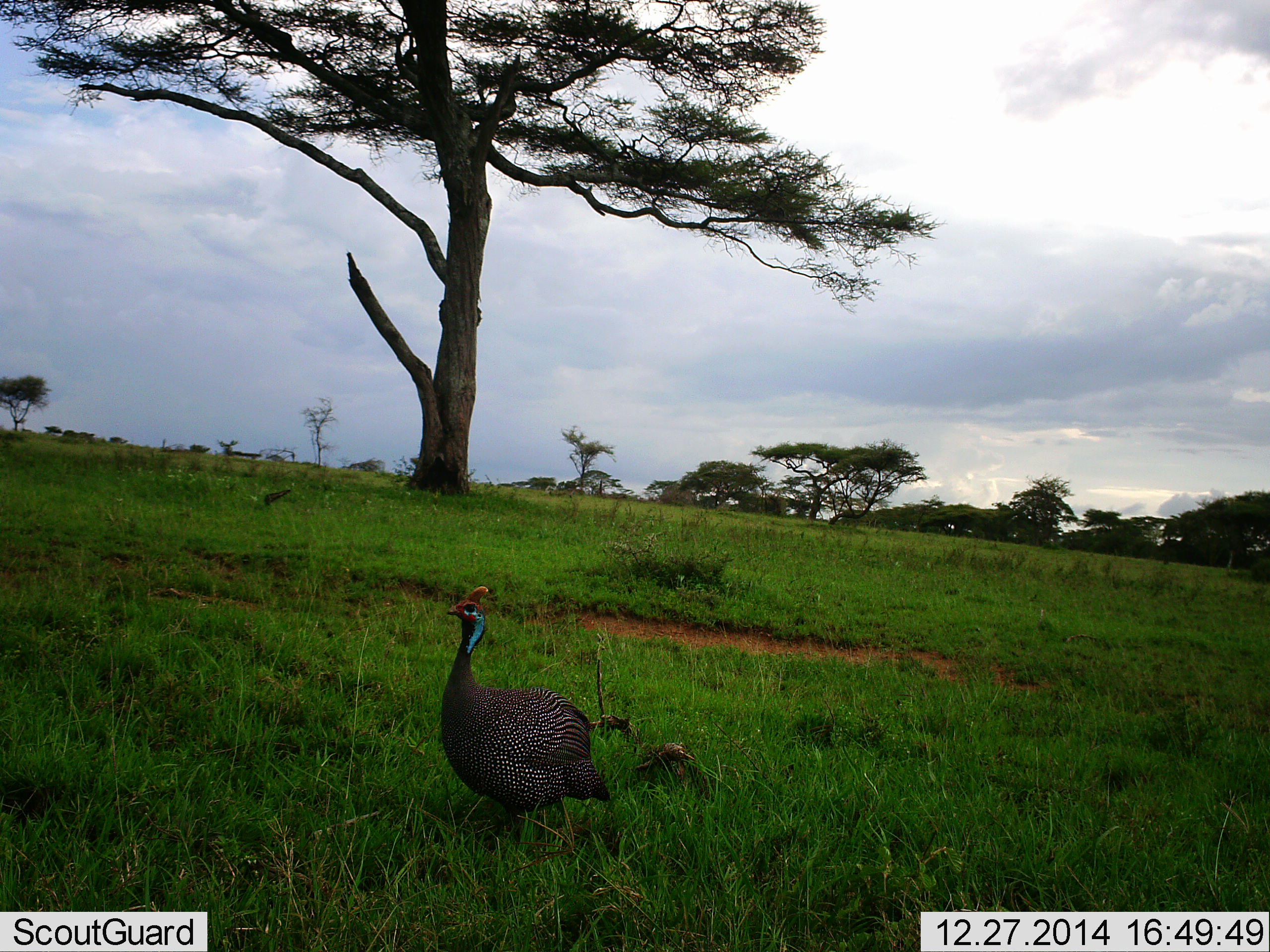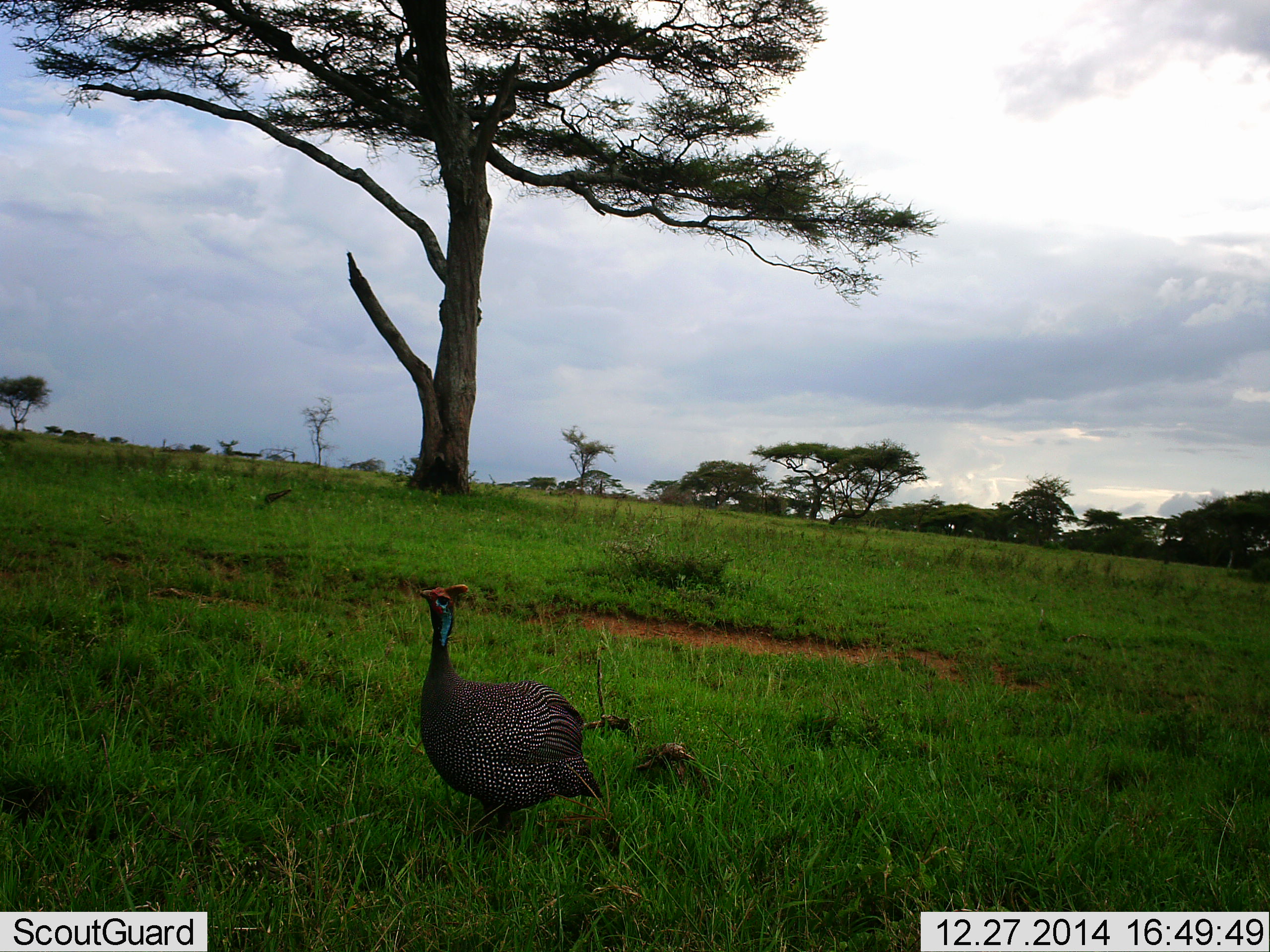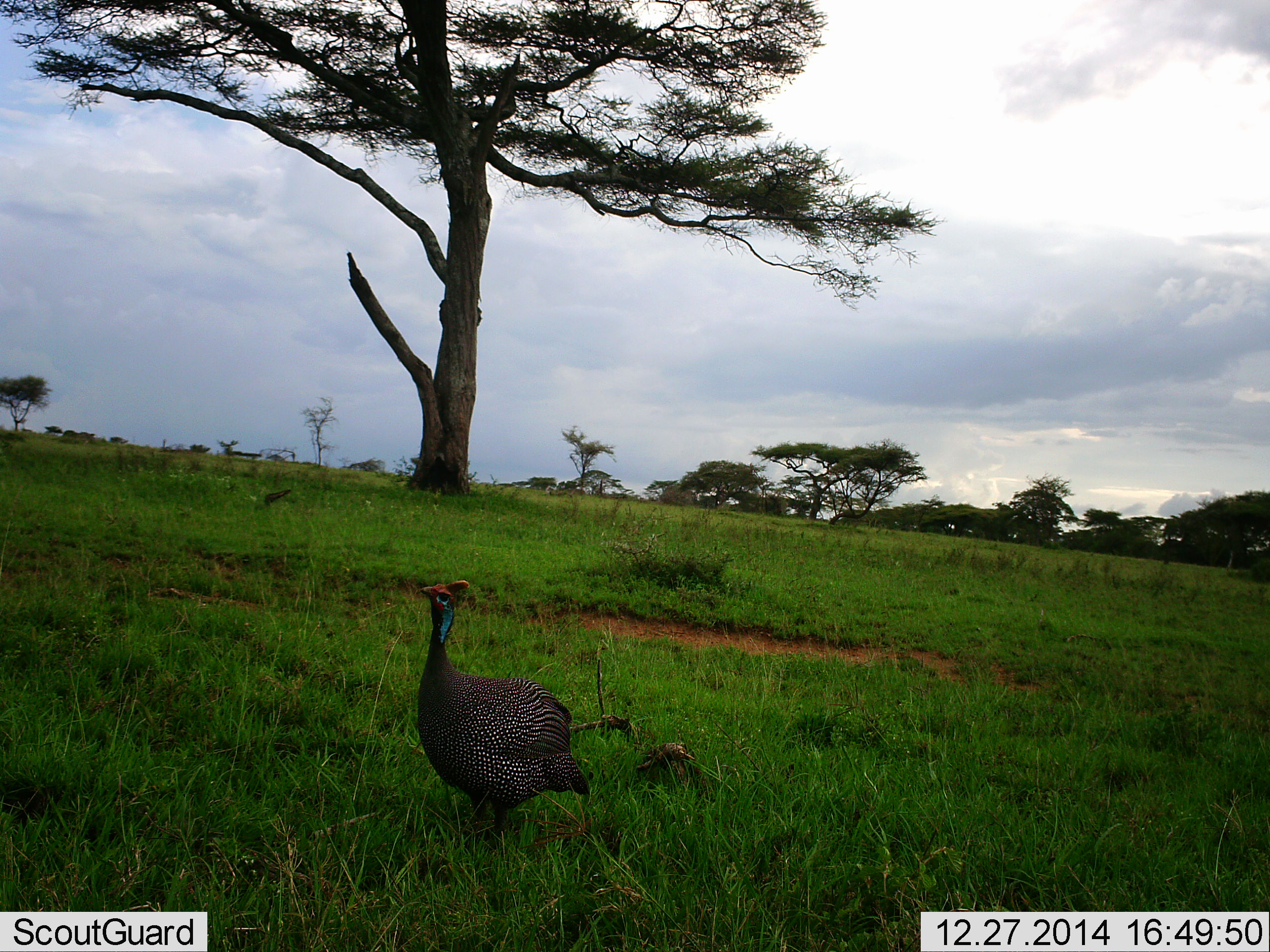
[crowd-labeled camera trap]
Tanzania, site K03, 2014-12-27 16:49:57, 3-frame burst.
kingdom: Animalia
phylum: Chordata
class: Aves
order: Galliformes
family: Numididae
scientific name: Numididae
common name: guinea fowl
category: guineafowl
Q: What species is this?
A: Guineafowl (guinea fowl) (Numididae).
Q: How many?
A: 1.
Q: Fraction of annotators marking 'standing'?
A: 70%.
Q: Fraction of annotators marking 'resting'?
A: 0%.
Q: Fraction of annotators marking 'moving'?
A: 20%.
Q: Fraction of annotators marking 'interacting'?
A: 0%.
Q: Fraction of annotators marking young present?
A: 10%.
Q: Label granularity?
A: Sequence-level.